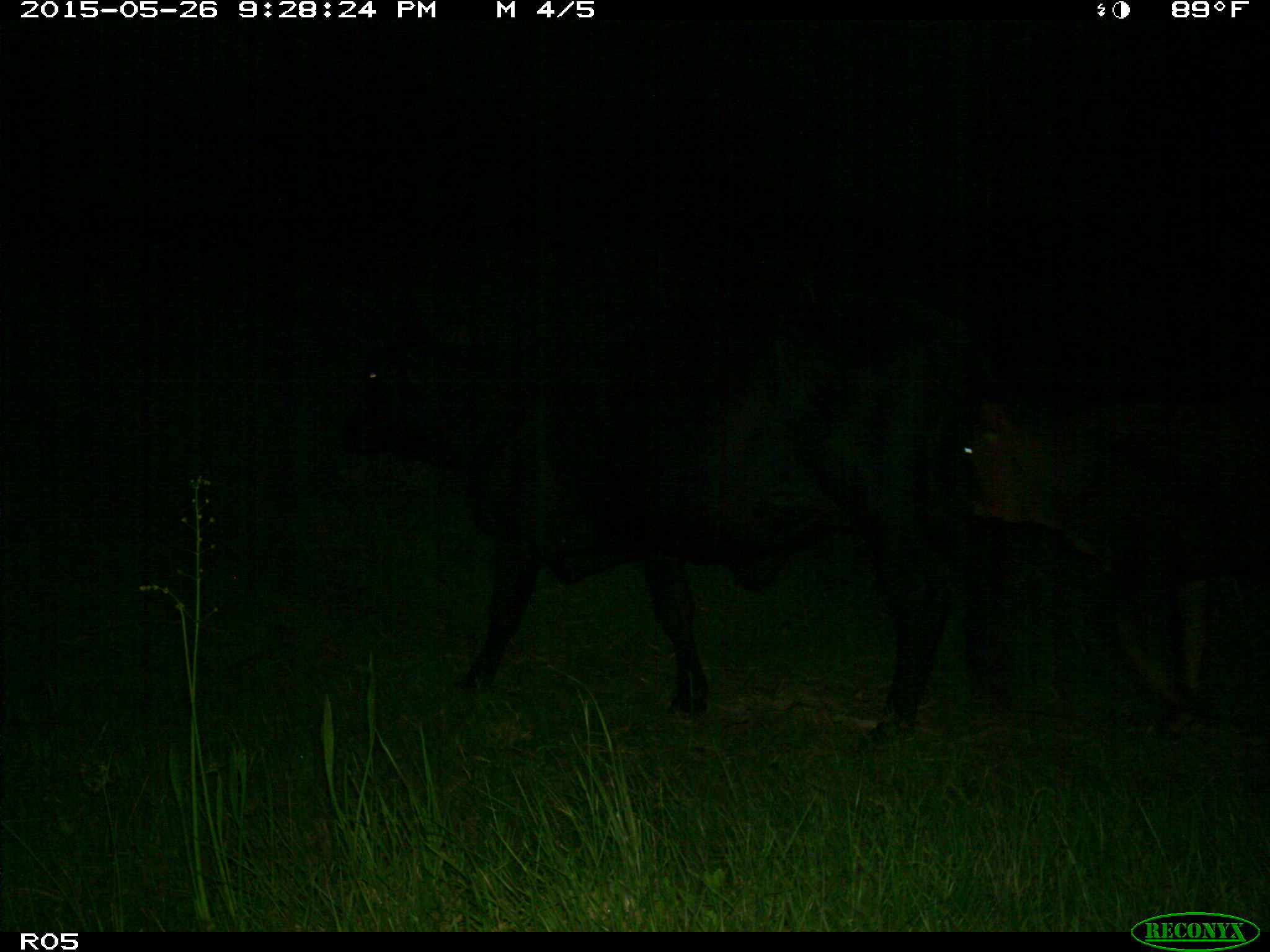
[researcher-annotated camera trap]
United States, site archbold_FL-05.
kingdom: Animalia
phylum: Chordata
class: Mammalia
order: Artiodactyla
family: Bovidae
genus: Bos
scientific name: Bos taurus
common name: domestic cow